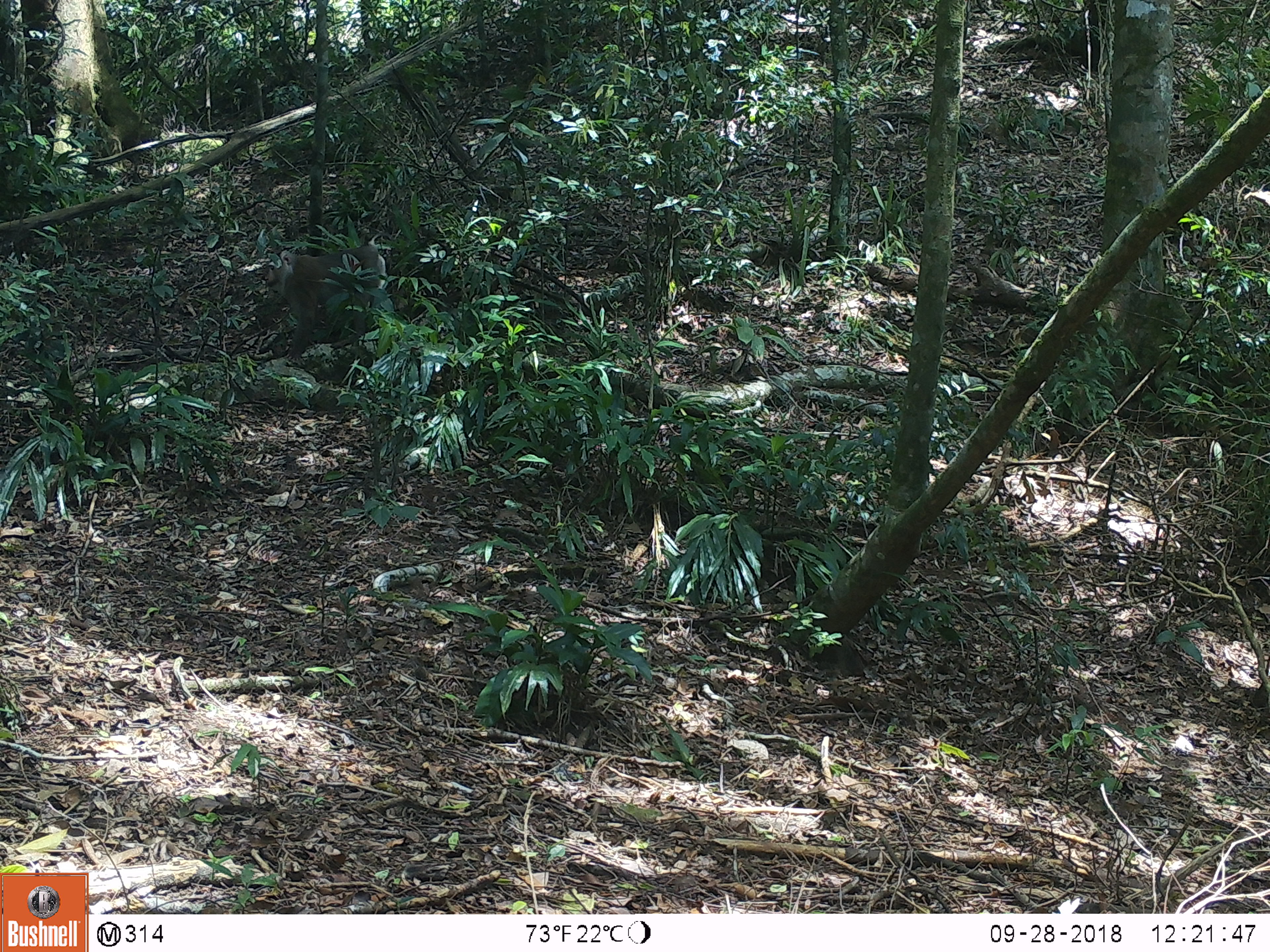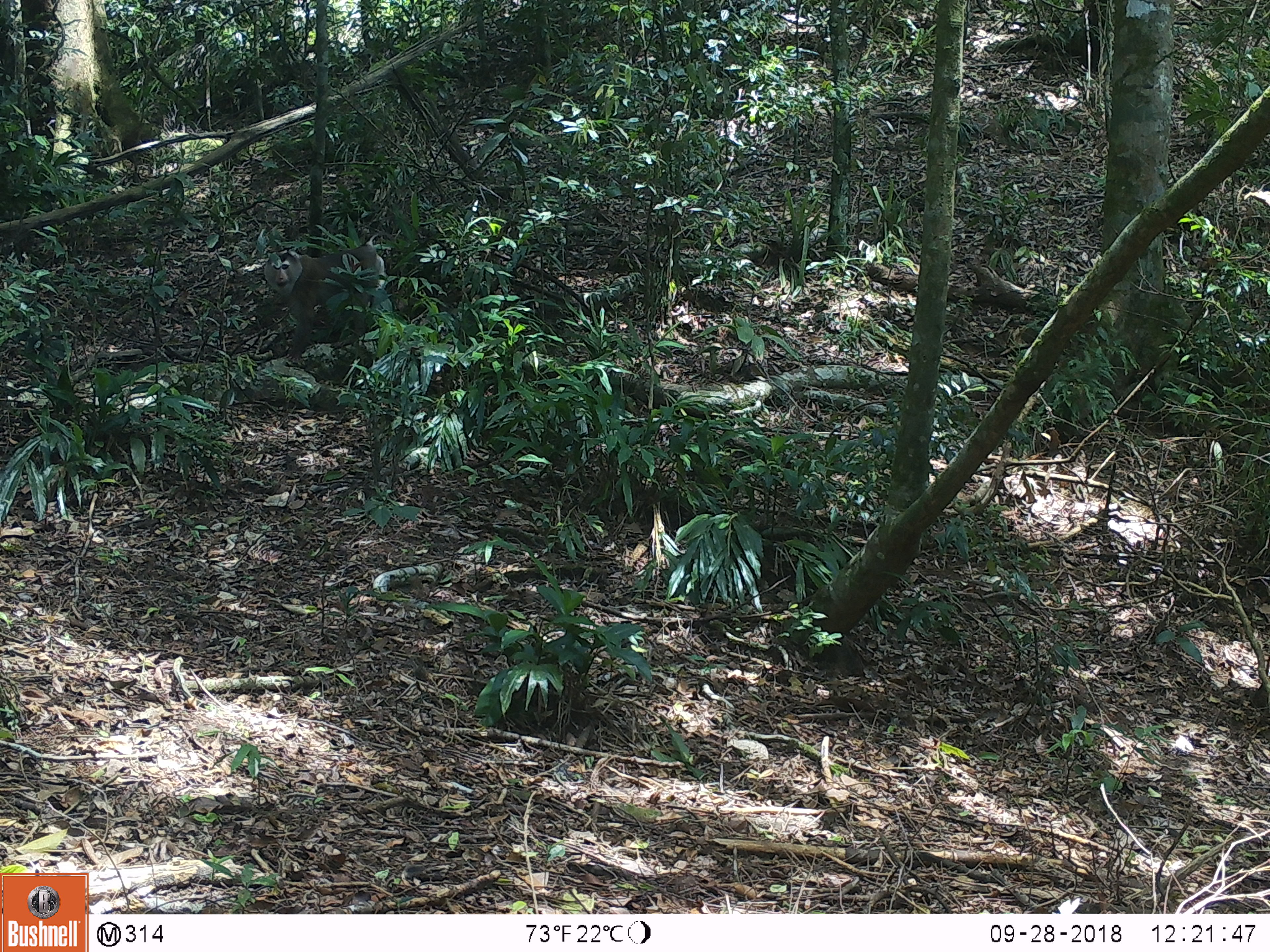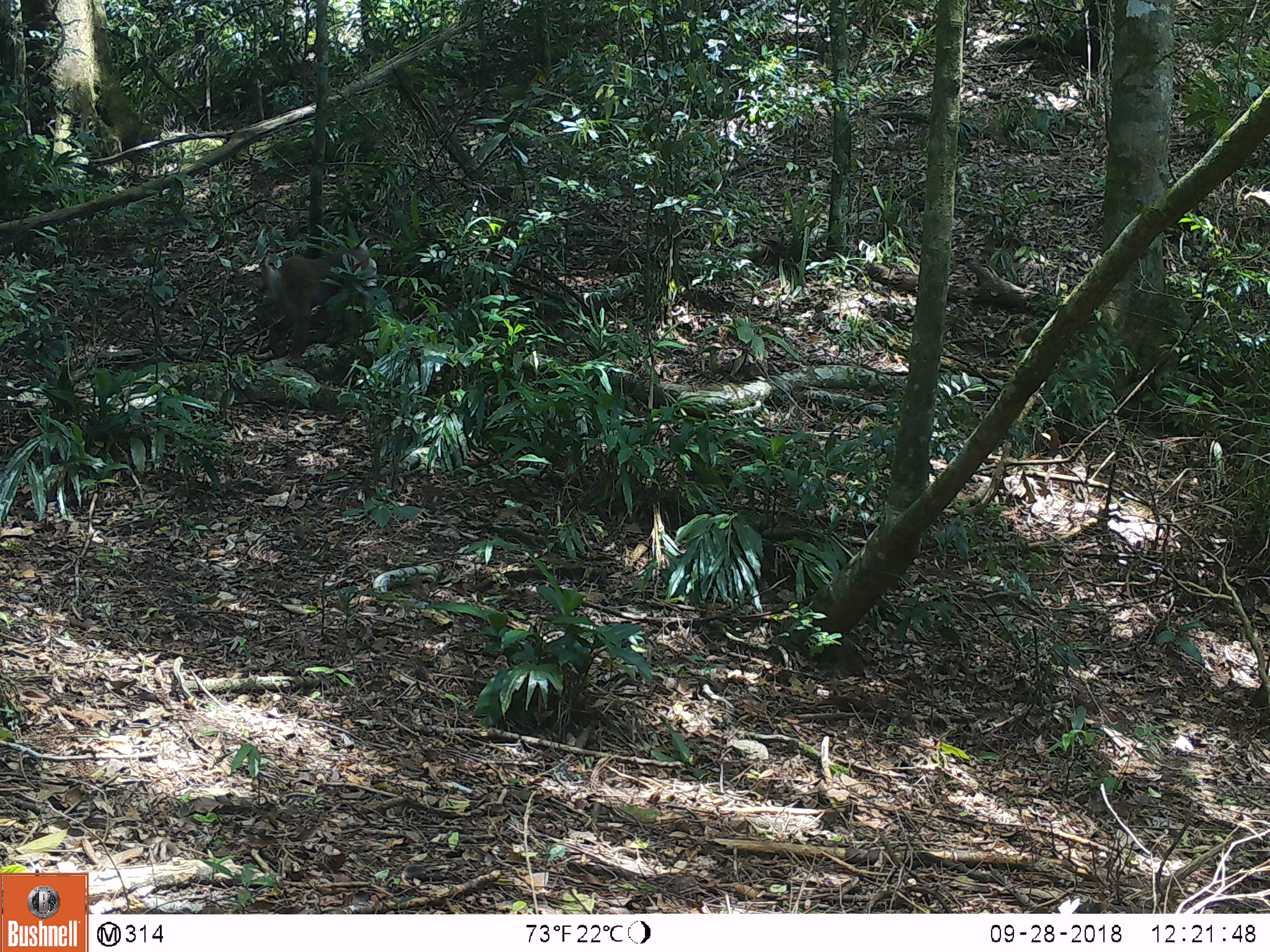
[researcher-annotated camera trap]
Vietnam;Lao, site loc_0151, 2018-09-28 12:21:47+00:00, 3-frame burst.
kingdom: Animalia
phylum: Chordata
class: Mammalia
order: Primates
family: Cercopithecidae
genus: Macaca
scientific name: Macaca nemestrina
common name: pig-tailed macaque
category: pig tailed macaque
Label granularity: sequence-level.